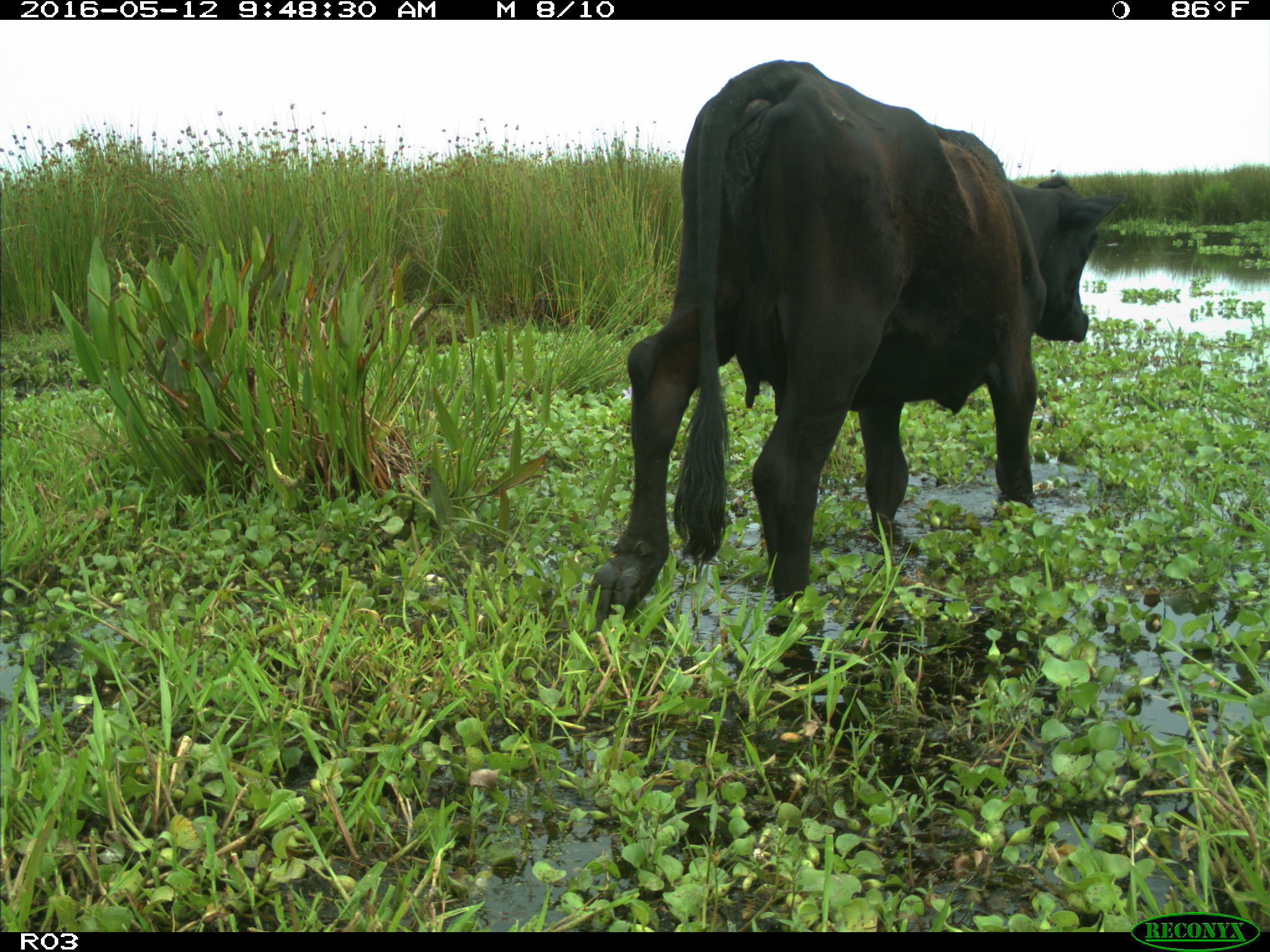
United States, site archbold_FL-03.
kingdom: Animalia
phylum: Chordata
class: Mammalia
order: Artiodactyla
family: Bovidae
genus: Bos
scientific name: Bos taurus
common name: domestic cow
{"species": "Bos taurus (domestic cow)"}